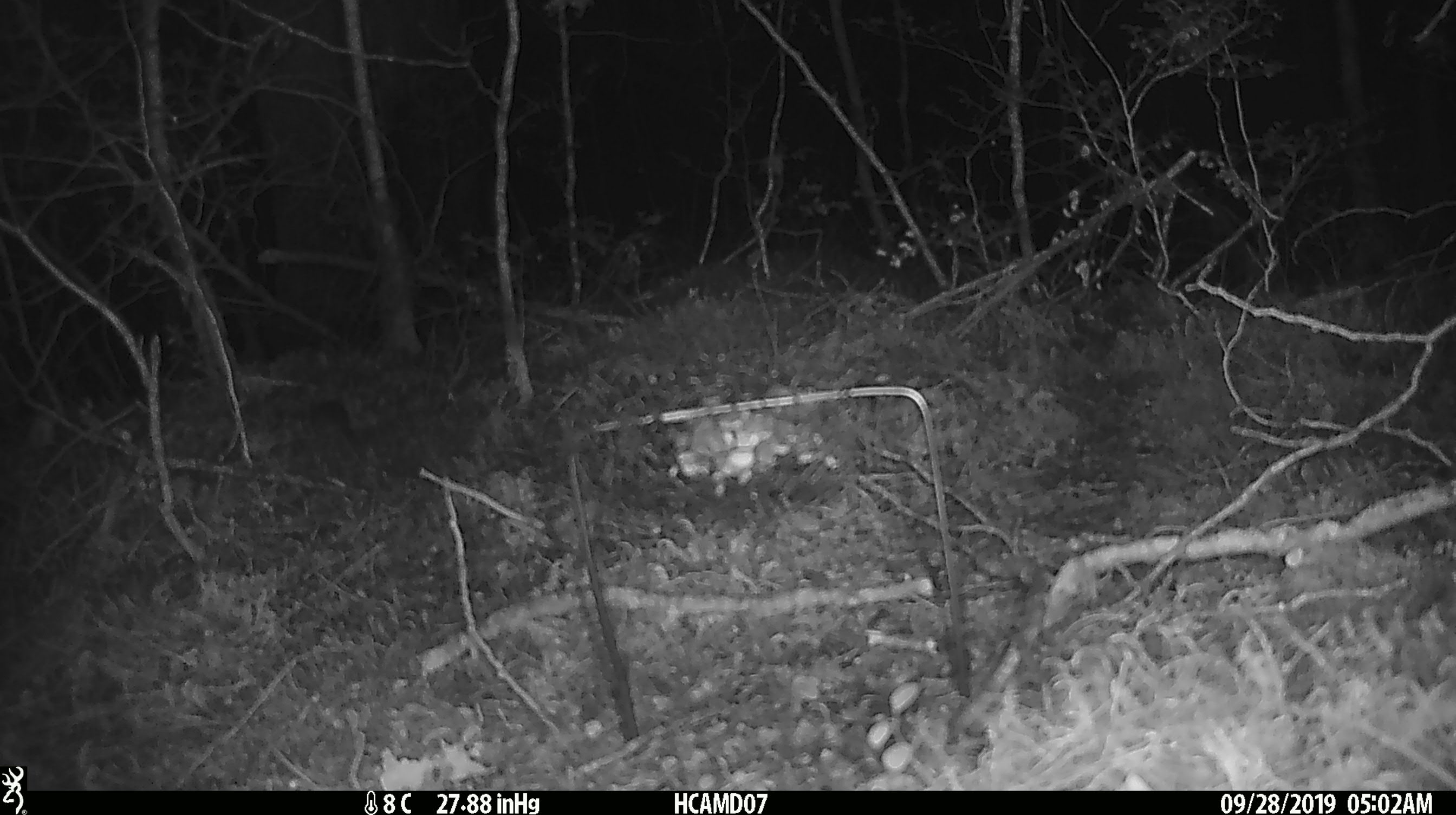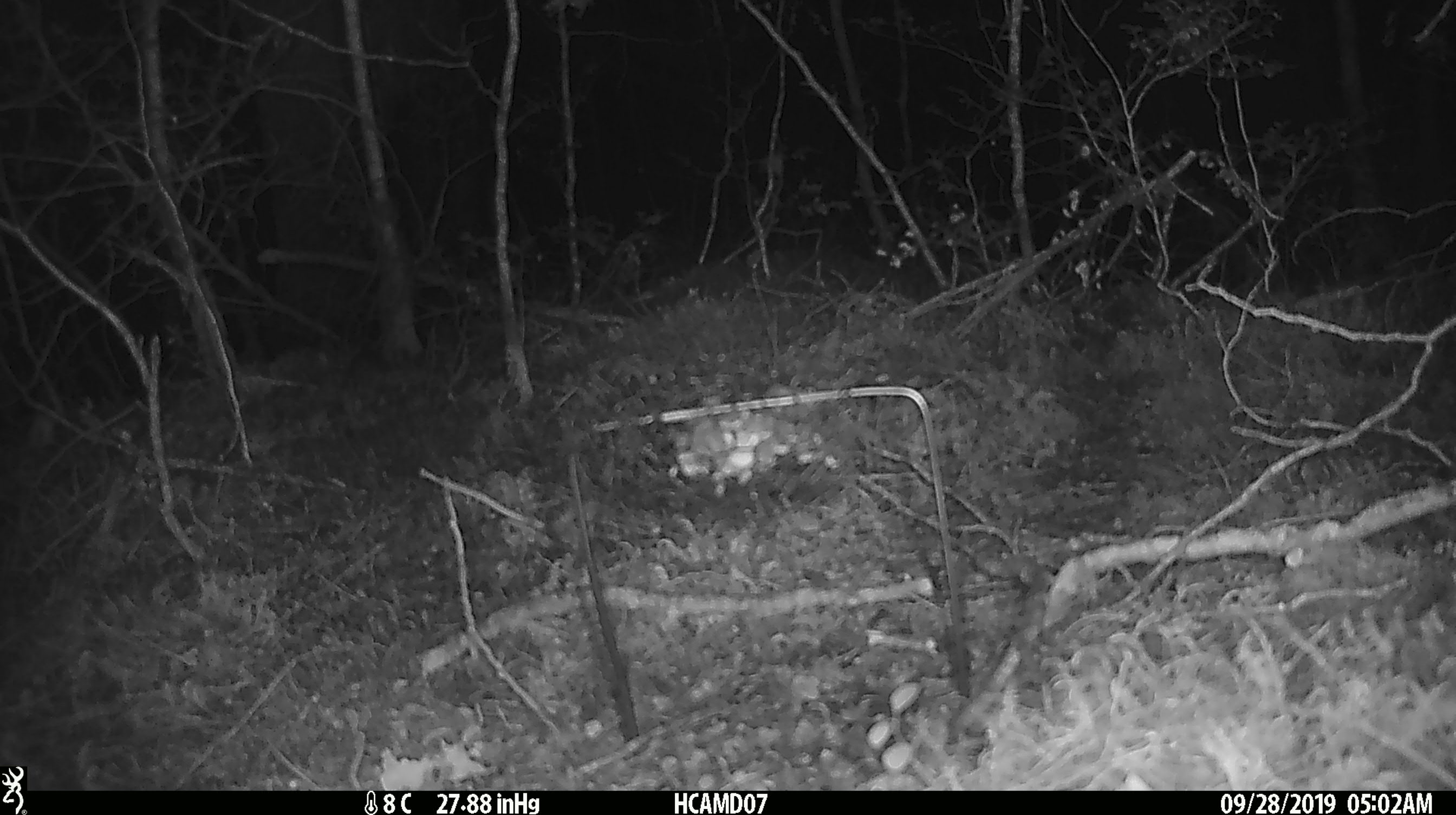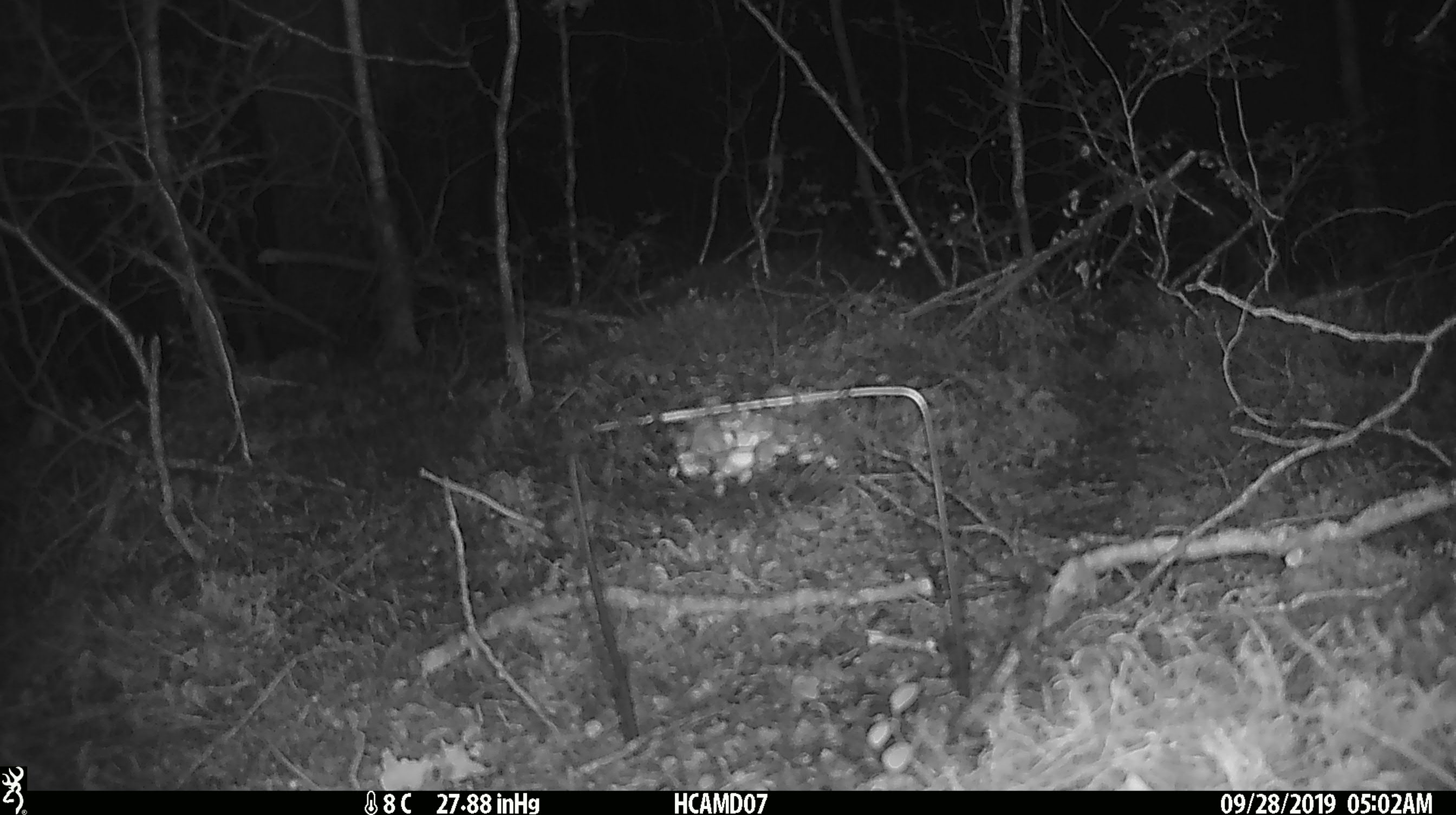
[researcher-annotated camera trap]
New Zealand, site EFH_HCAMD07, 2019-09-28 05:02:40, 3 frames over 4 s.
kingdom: Animalia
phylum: Chordata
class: Mammalia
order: Rodentia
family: Muridae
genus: Mus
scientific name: Mus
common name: mouse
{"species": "mouse (Mus)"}